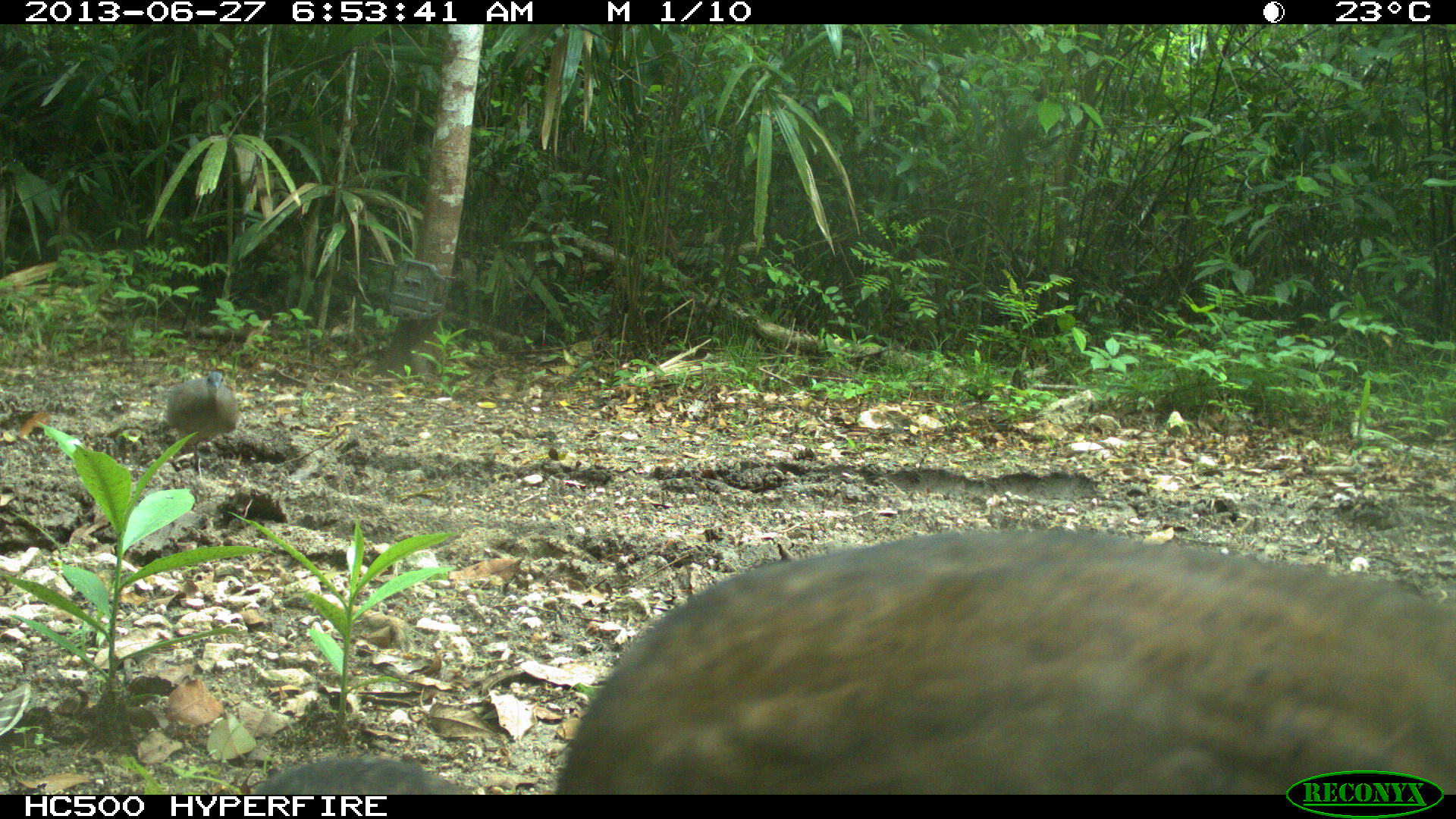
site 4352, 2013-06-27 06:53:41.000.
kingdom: Animalia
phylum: Chordata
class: Aves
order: Tinamiformes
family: Tinamidae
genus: Tinamus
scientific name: Tinamus major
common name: great tinamou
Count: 2.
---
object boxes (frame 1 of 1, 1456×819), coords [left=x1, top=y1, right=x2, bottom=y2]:
tinamus major: [left=540, top=528, right=1453, bottom=792]; [left=163, top=369, right=239, bottom=479]; [left=242, top=761, right=461, bottom=792]